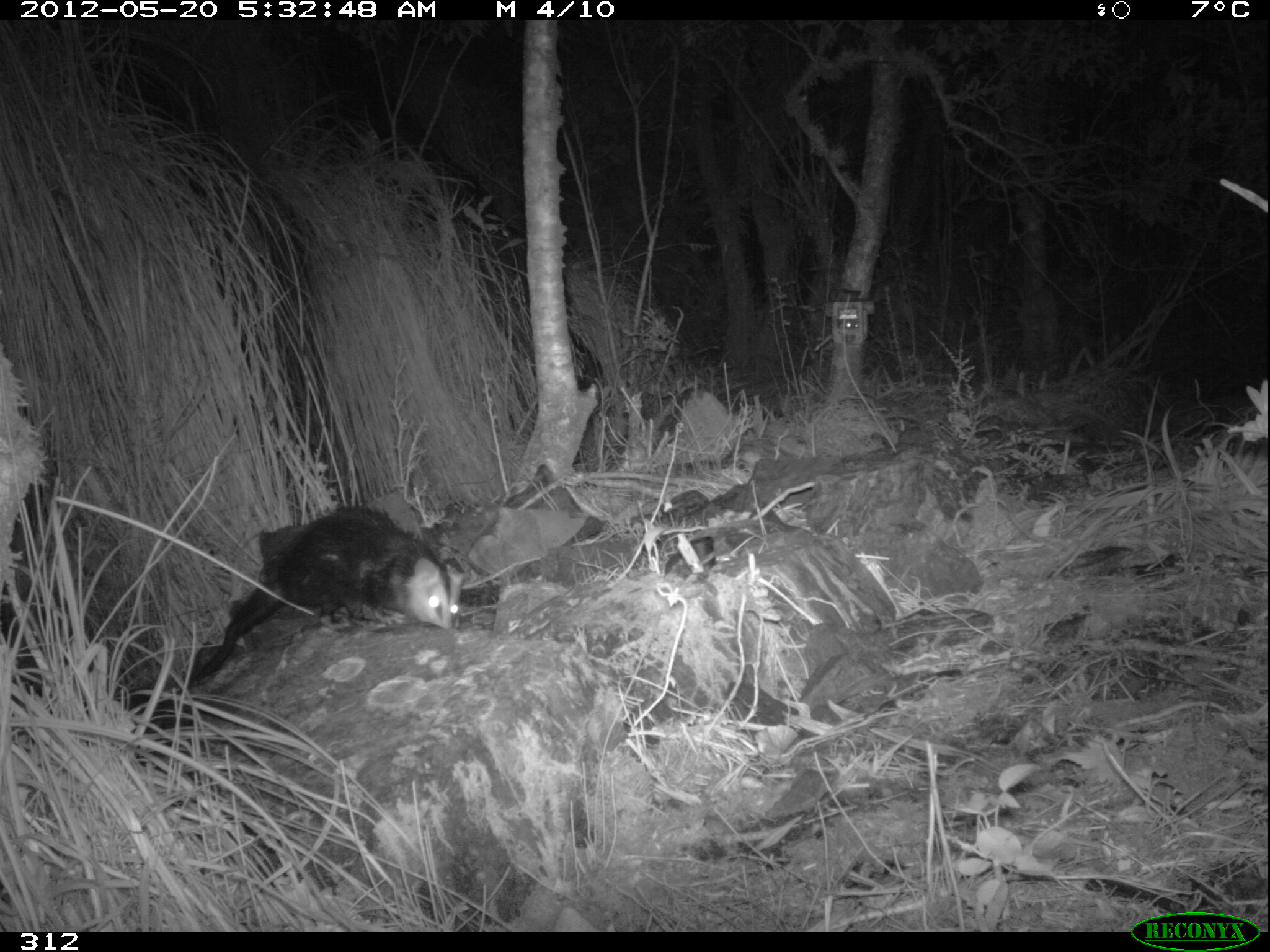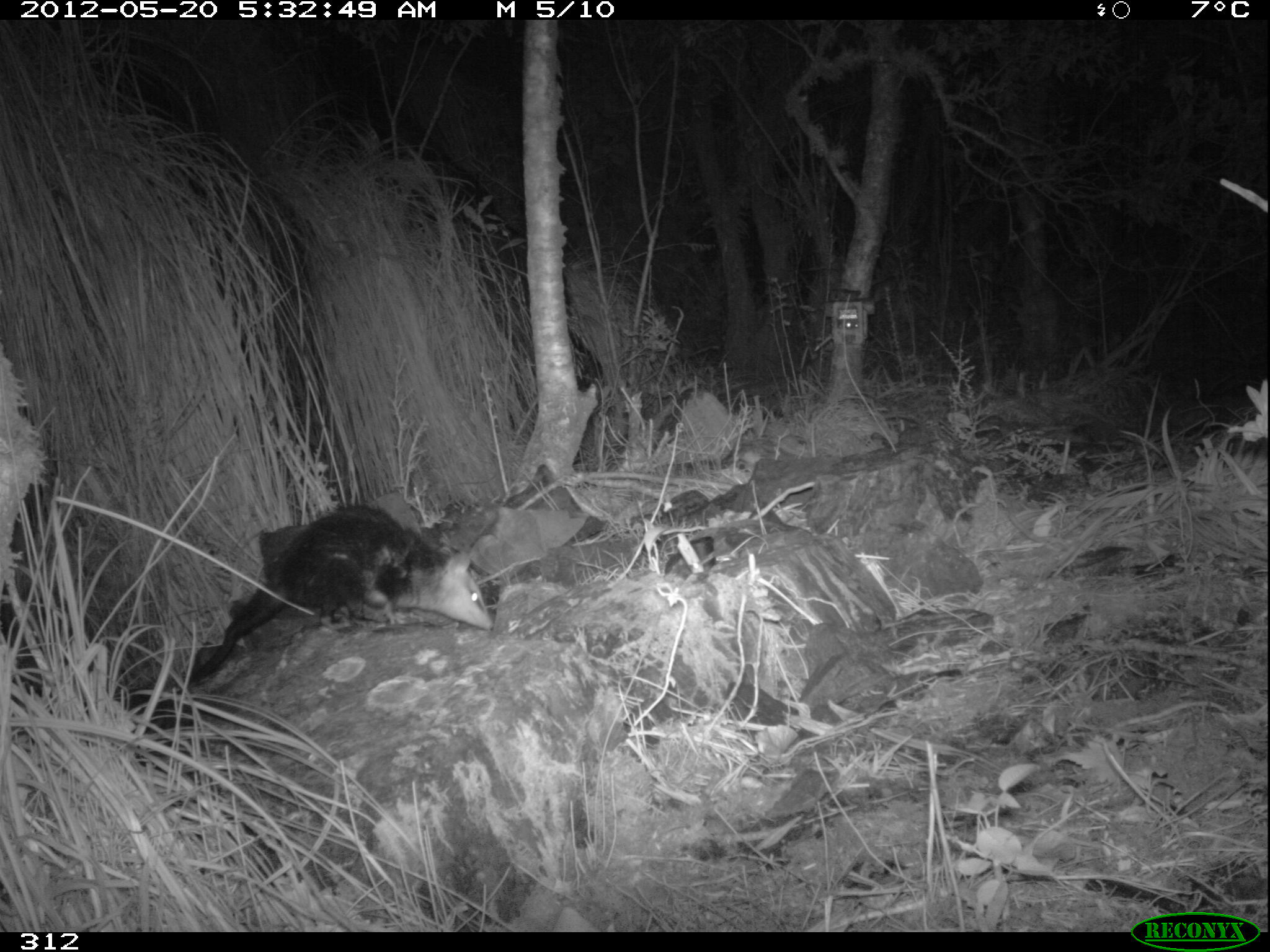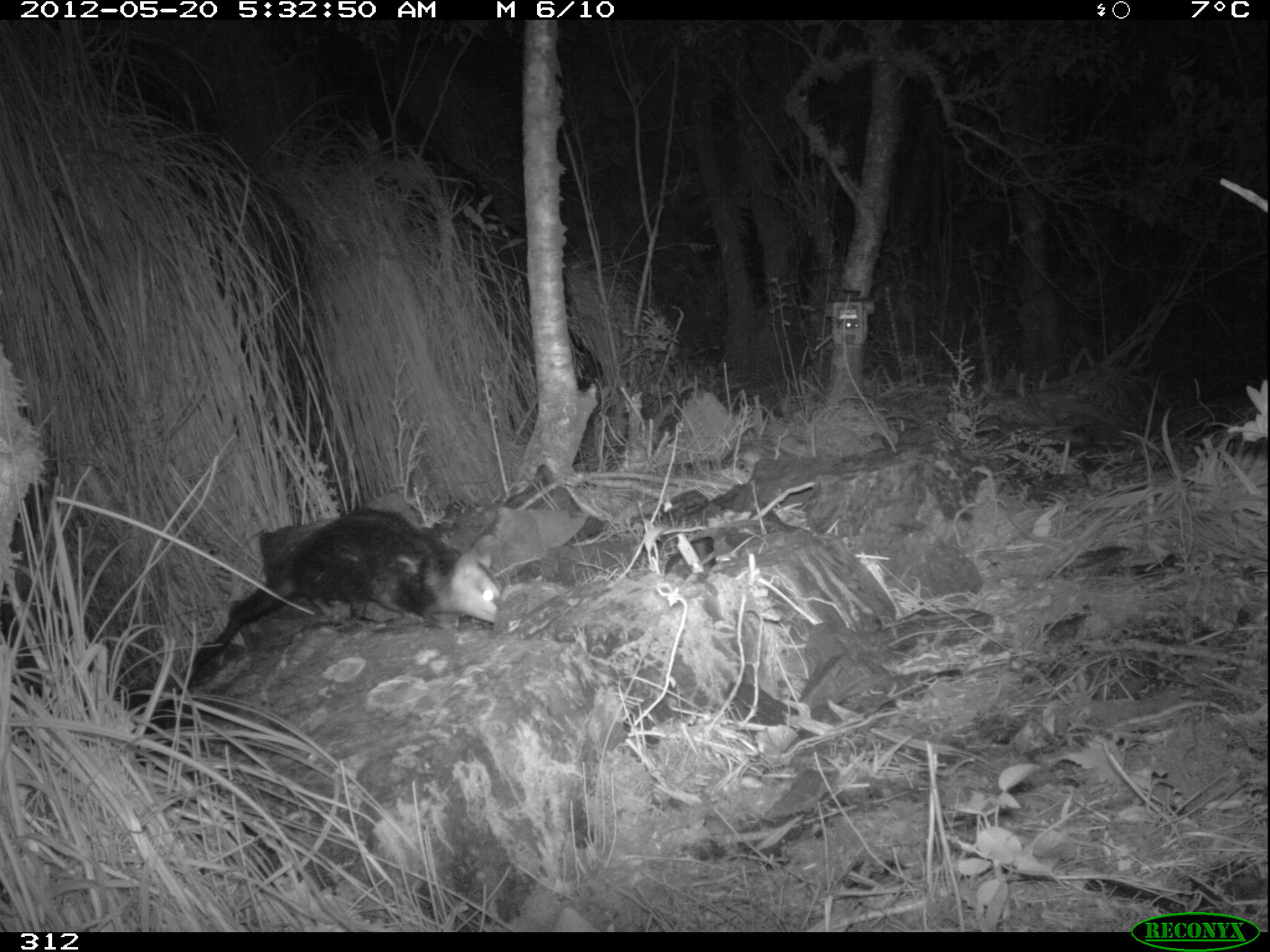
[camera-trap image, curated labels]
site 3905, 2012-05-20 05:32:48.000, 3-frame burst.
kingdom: Animalia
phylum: Chordata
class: Mammalia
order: Didelphimorphia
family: Didelphidae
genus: Didelphis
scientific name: Didelphis pernigra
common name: andean white-eared opossum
Didelphis pernigra (andean white-eared opossum).